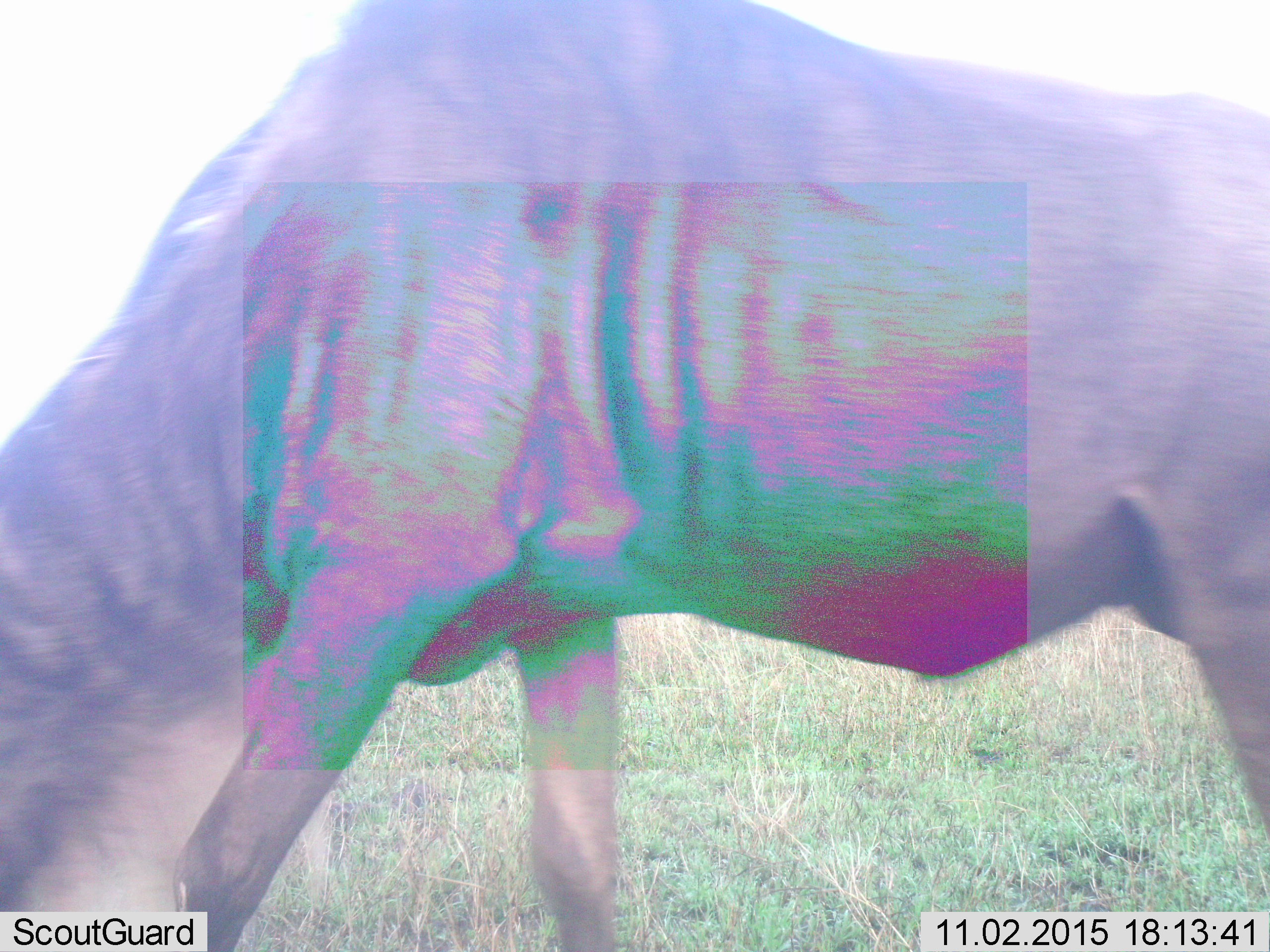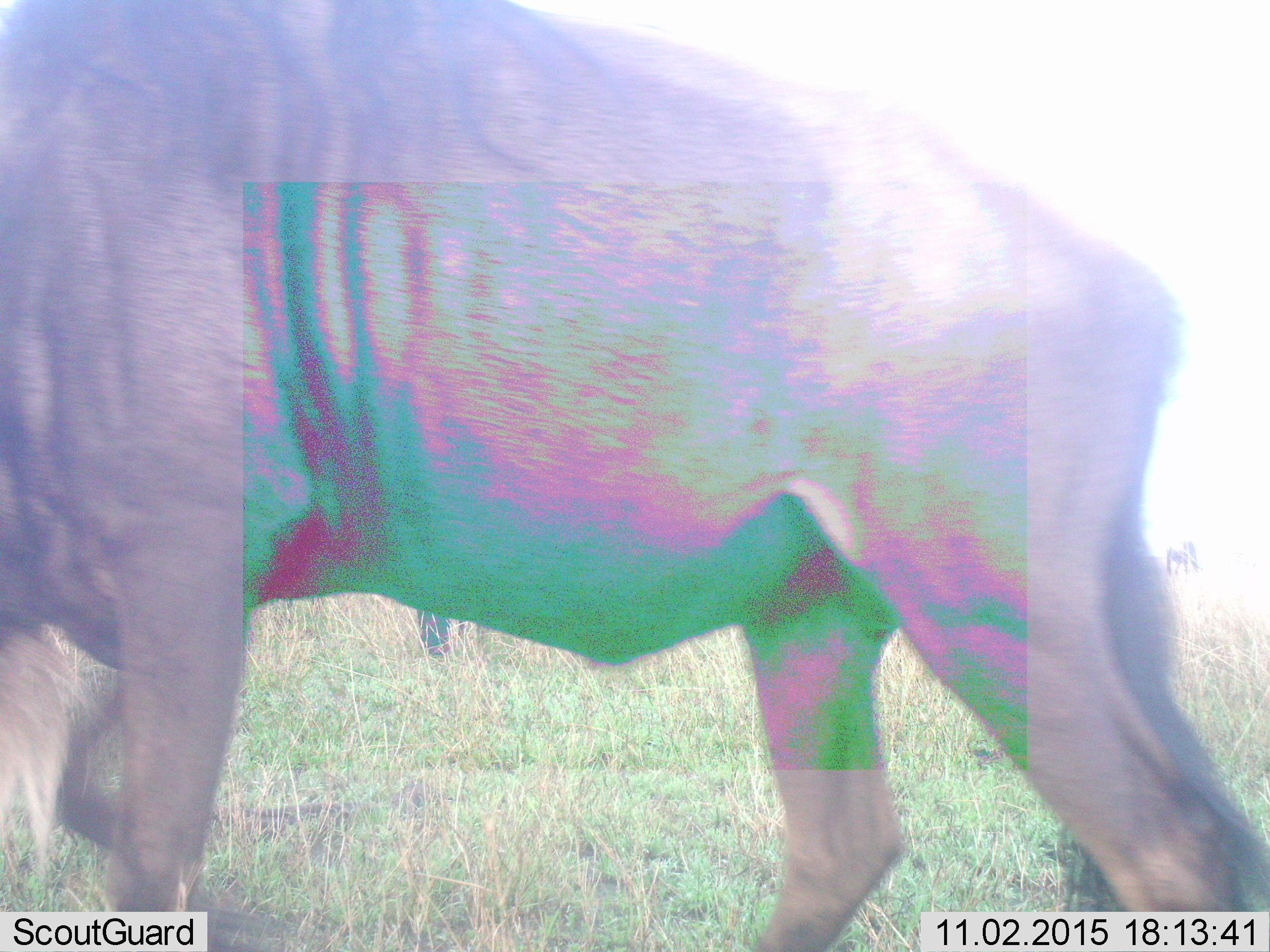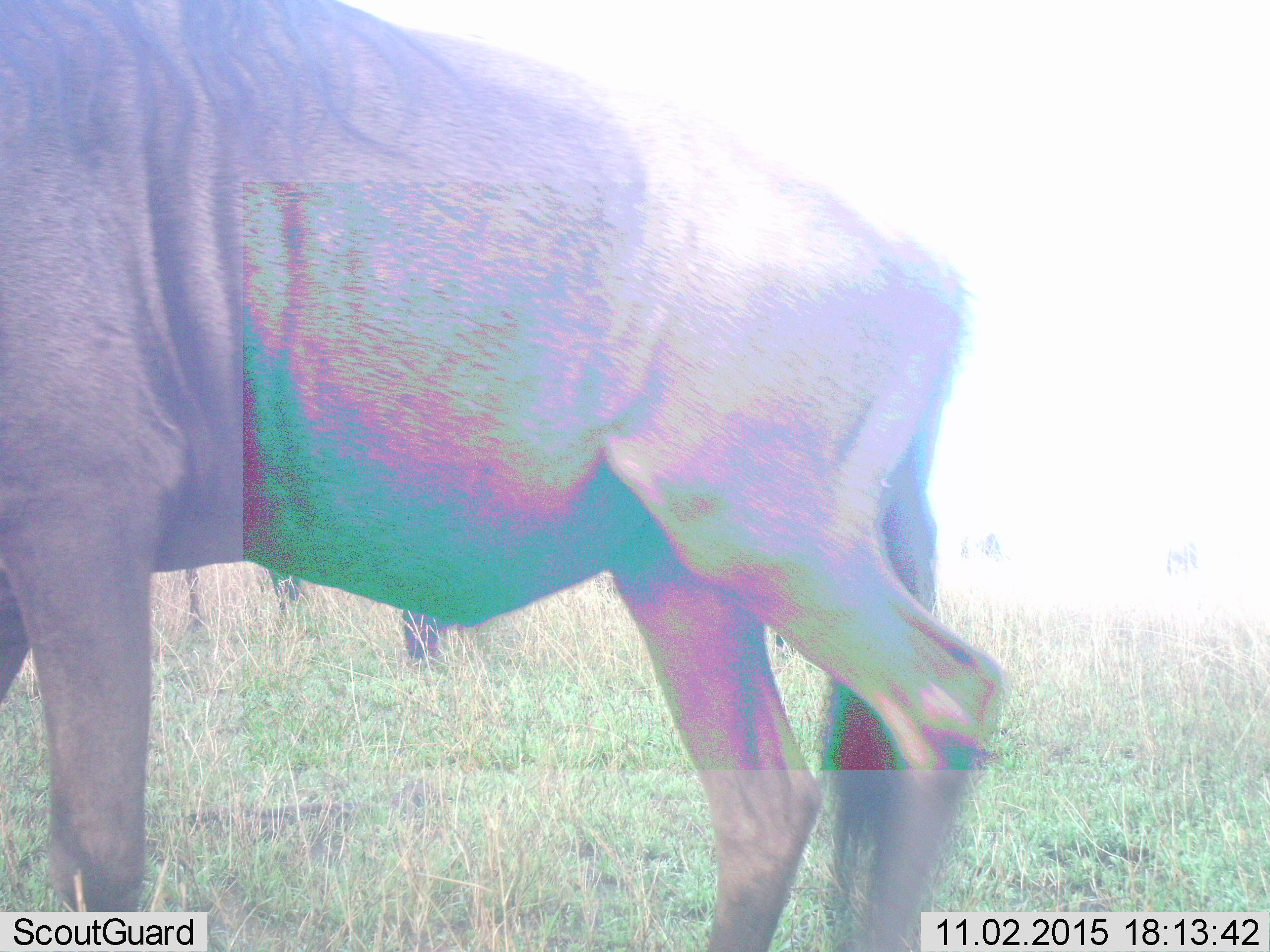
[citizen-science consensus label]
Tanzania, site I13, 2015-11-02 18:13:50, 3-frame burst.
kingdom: Animalia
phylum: Chordata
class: Mammalia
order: Artiodactyla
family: Bovidae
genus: Connochaetes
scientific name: Connochaetes taurinus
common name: blue wildebeest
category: wildebeest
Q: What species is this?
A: Wildebeest (blue wildebeest) (Connochaetes taurinus).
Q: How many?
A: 2.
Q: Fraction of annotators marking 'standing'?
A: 33%.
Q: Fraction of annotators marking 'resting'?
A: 0%.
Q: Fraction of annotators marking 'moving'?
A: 89%.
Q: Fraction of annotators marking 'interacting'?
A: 0%.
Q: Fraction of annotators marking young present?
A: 0%.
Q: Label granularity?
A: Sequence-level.